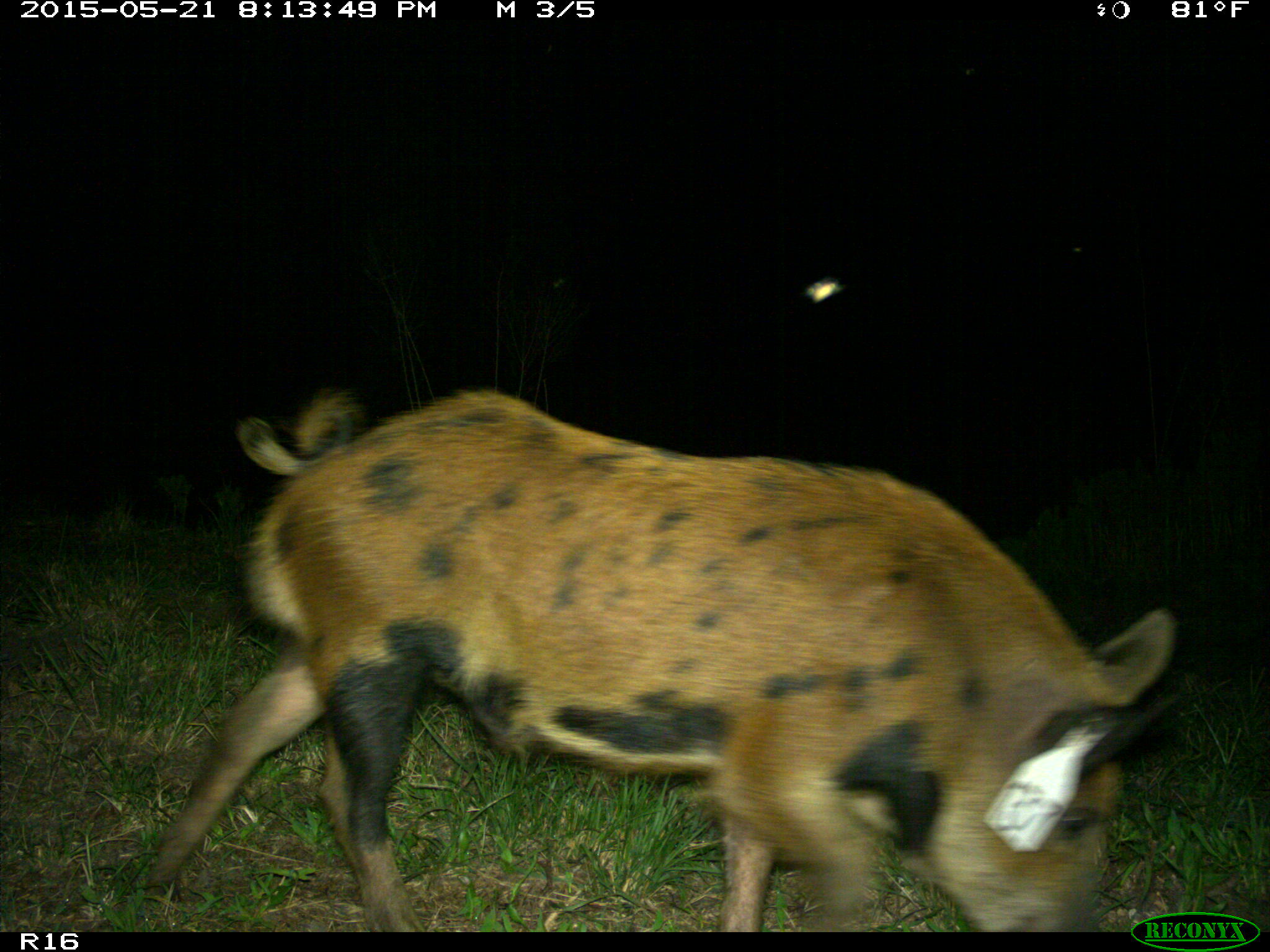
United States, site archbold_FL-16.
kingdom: Animalia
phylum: Chordata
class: Mammalia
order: Artiodactyla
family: Suidae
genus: Sus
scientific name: Sus scrofa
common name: wild boar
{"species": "Sus scrofa (wild boar)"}